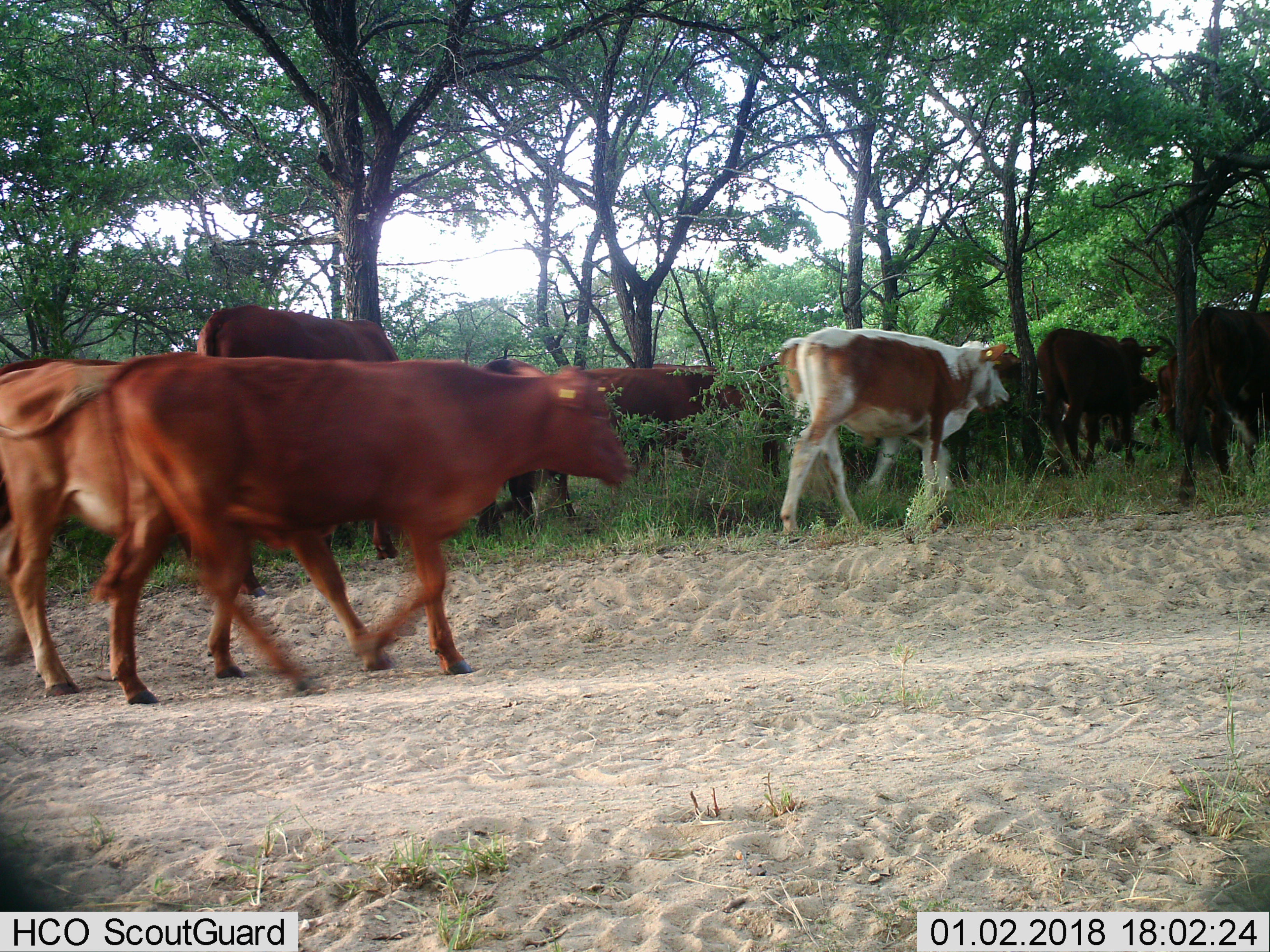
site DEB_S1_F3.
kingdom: Animalia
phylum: Chordata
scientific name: Vertebrata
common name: domestic animal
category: domesticanimal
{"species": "domesticanimal (domestic animal) (Vertebrata)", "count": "11-50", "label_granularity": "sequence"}